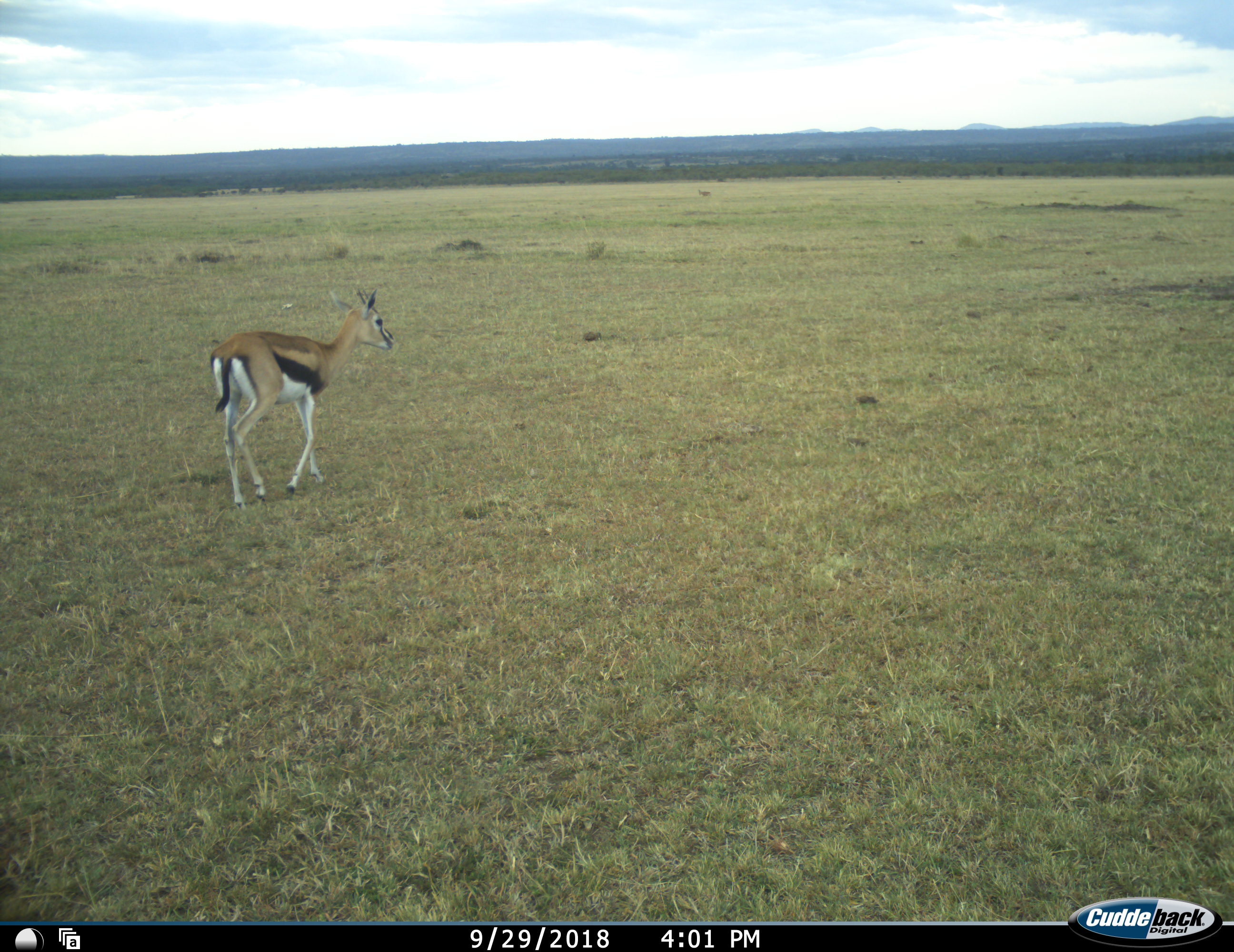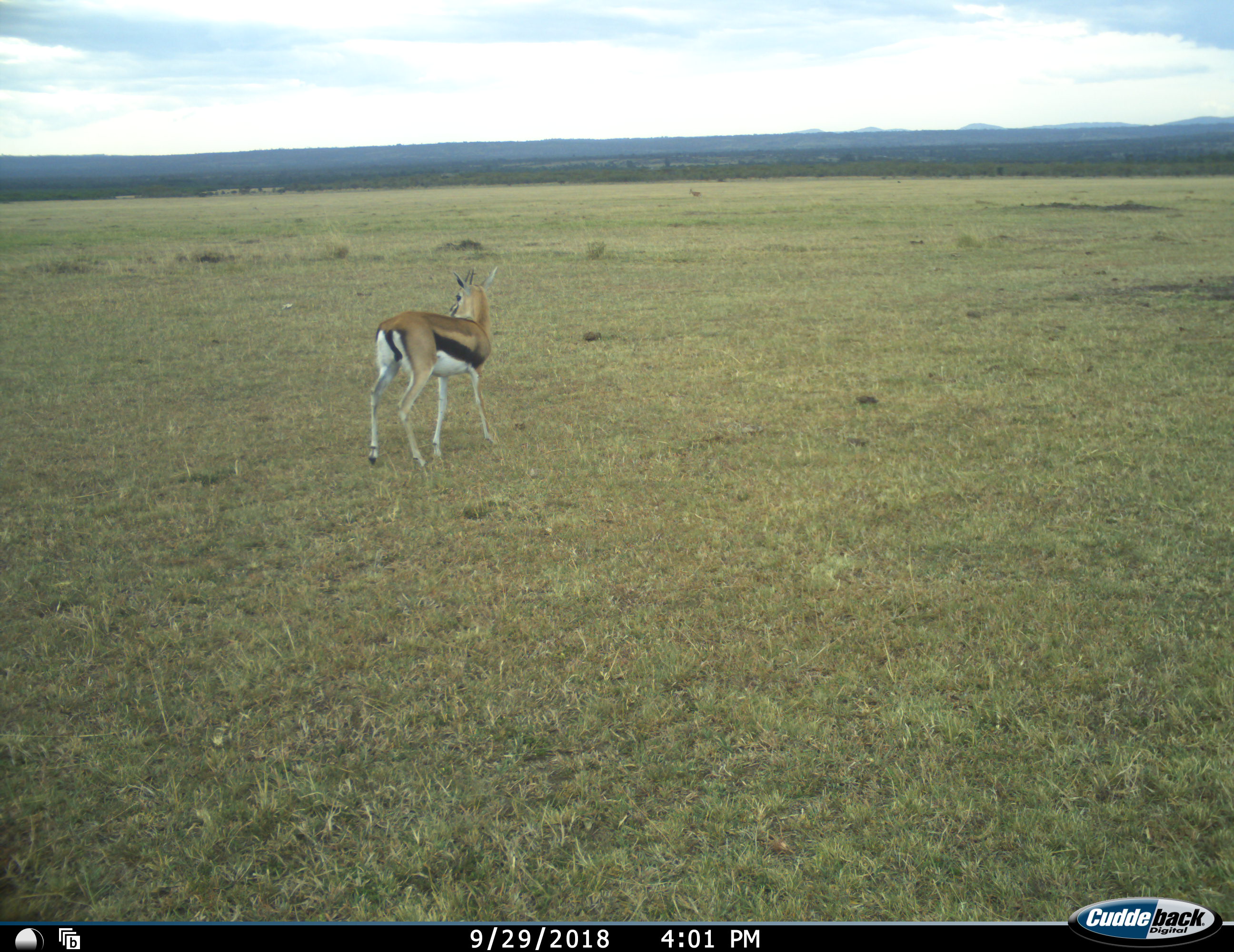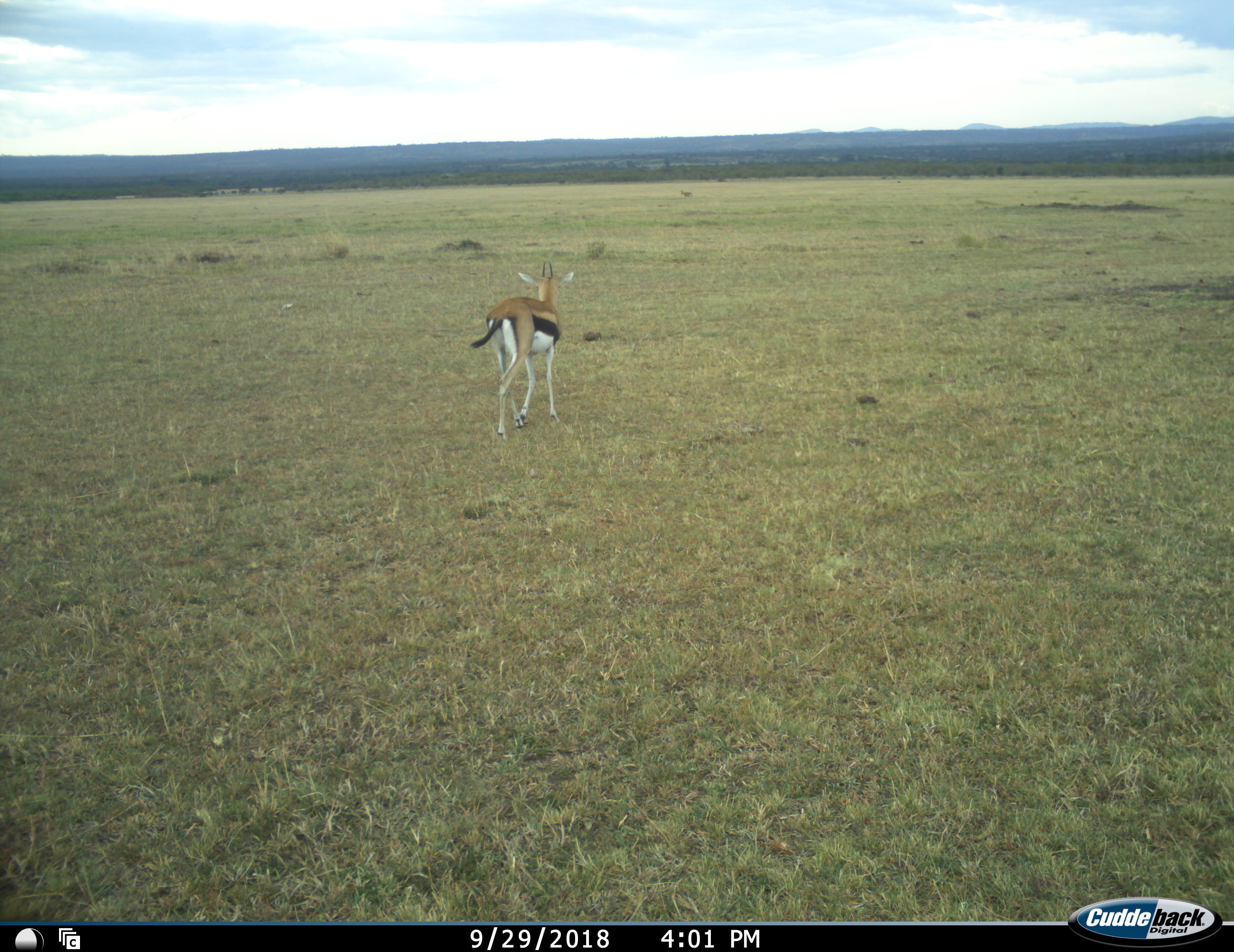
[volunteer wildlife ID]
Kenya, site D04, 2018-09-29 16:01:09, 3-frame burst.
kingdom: Animalia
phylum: Chordata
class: Mammalia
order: Artiodactyla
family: Bovidae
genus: Eudorcas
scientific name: Eudorcas thomsonii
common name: thomson's gazelle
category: gazellethomsons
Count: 1.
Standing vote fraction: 0%.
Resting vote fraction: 0%.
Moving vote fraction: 100%.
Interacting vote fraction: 0%.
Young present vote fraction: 12%.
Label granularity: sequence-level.